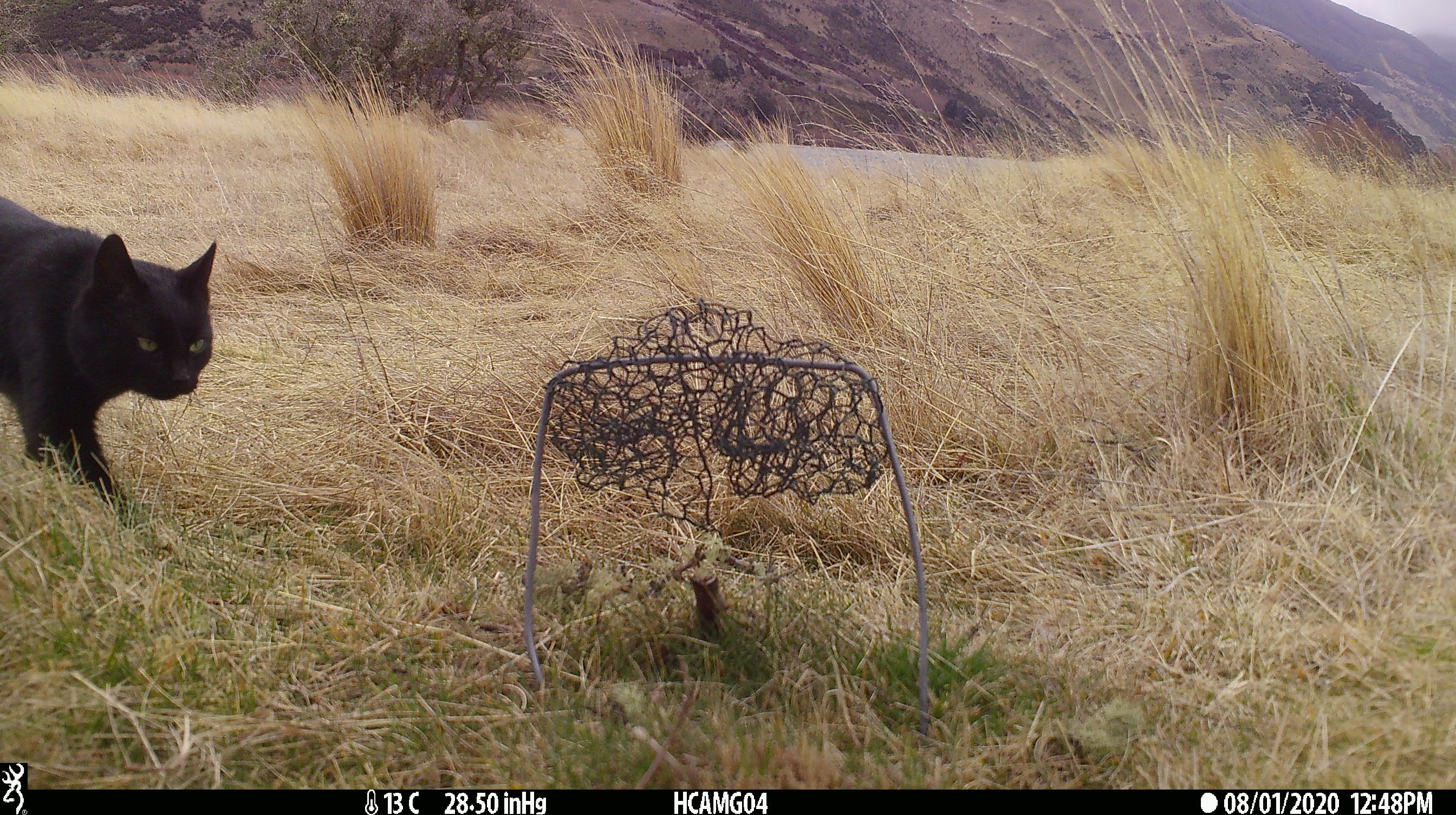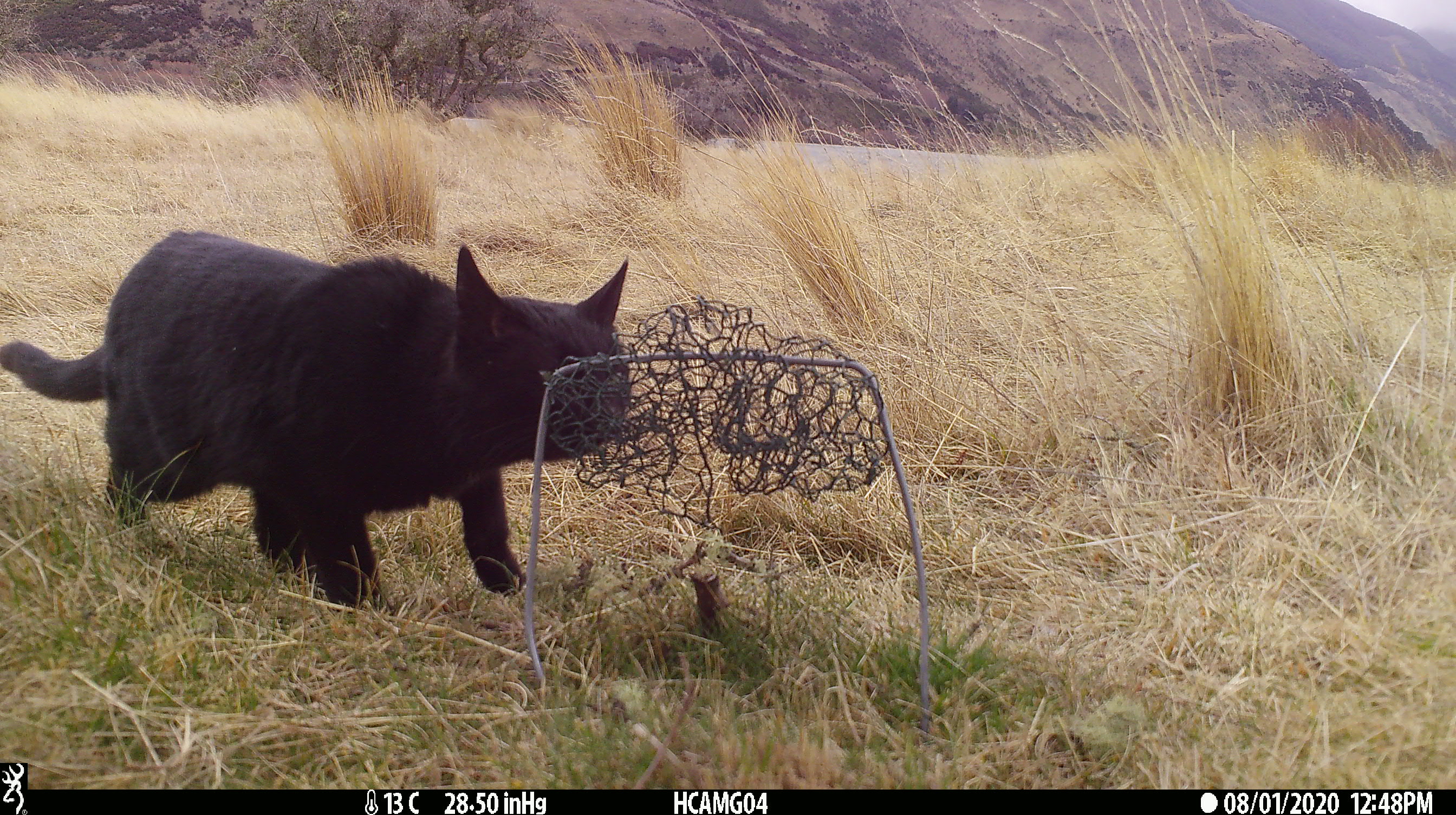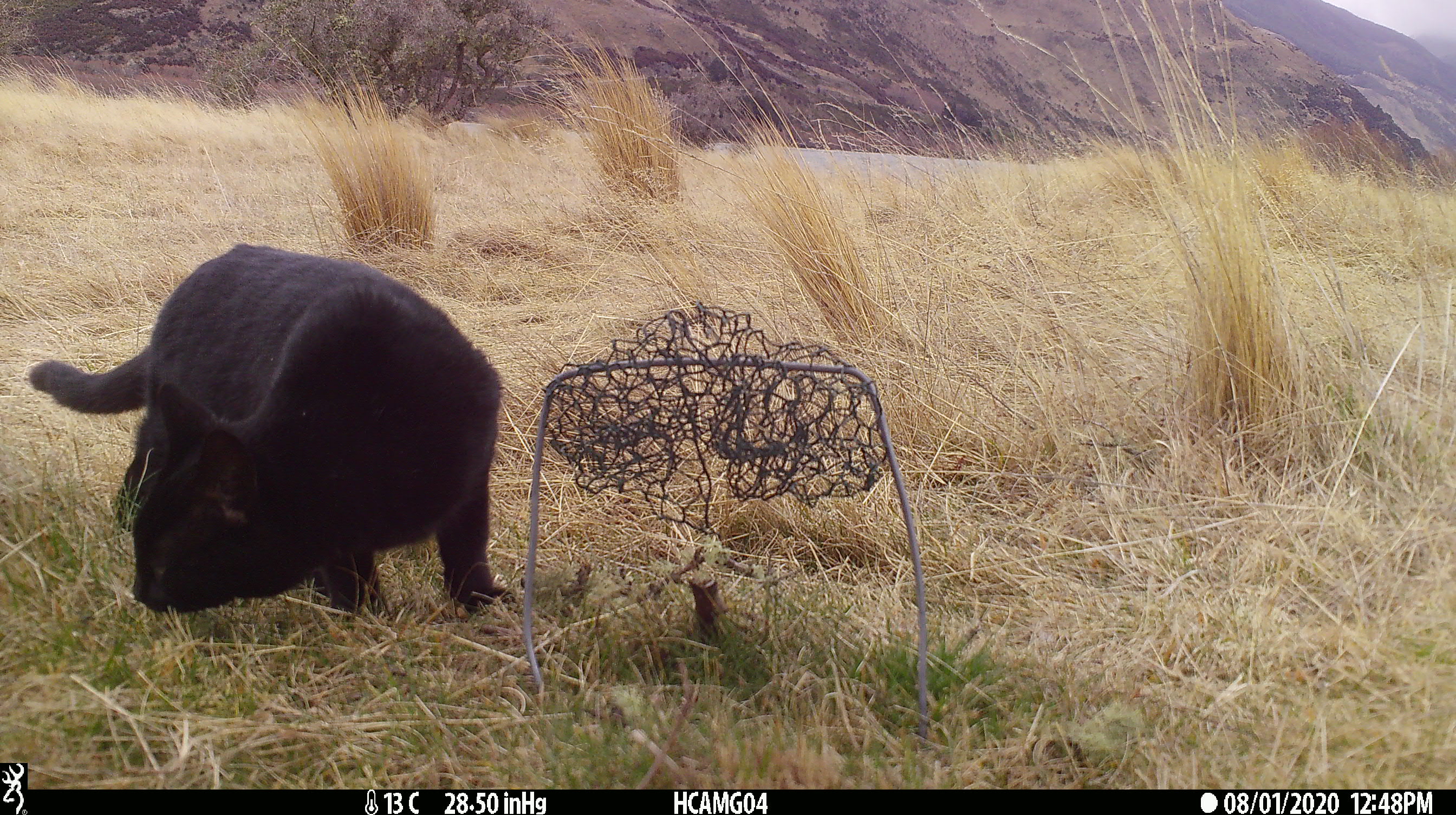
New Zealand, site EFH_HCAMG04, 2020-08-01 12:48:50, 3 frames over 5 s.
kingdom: Animalia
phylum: Chordata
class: Mammalia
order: Carnivora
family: Felidae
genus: Felis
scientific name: Felis catus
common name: domestic cat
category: cat